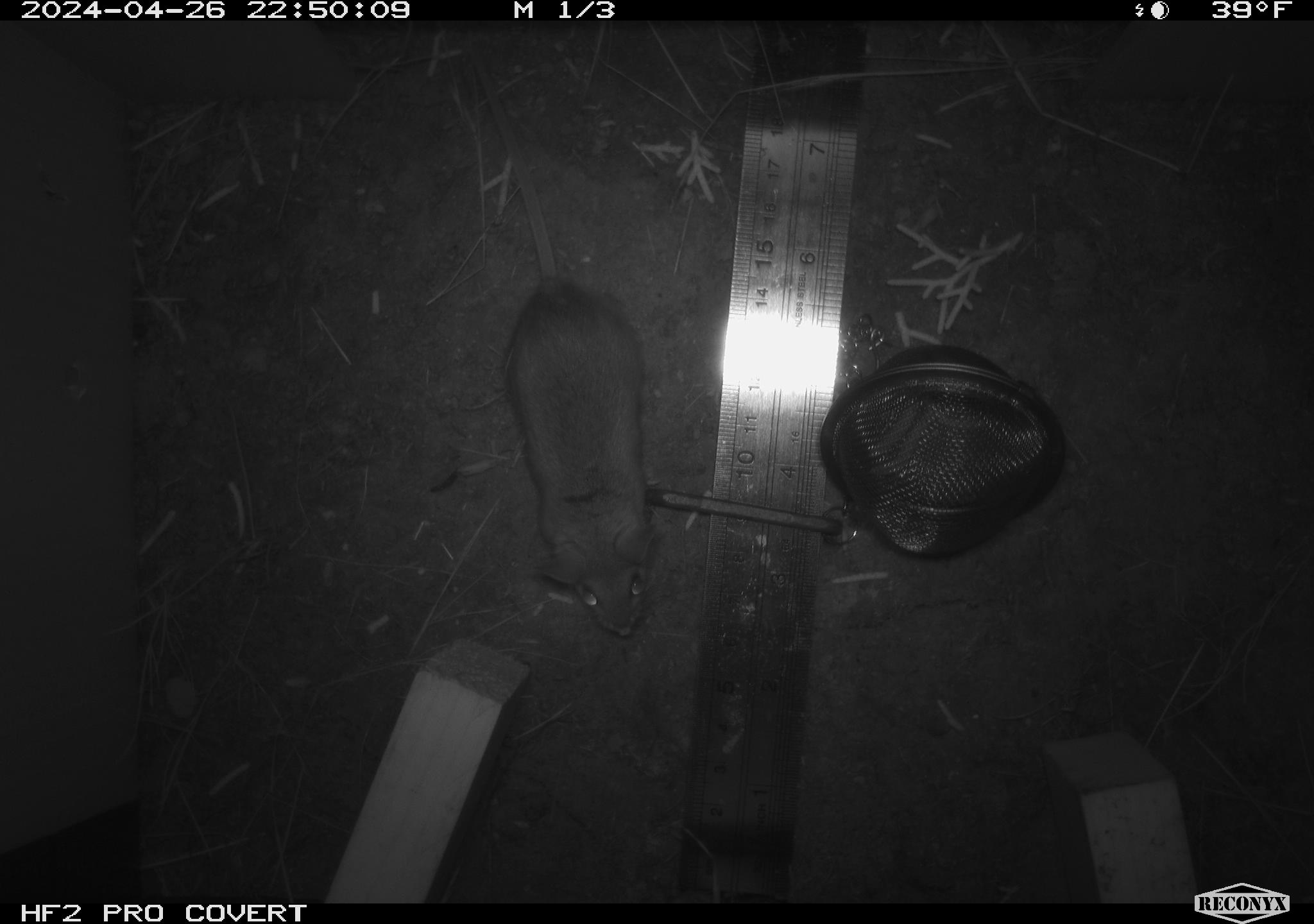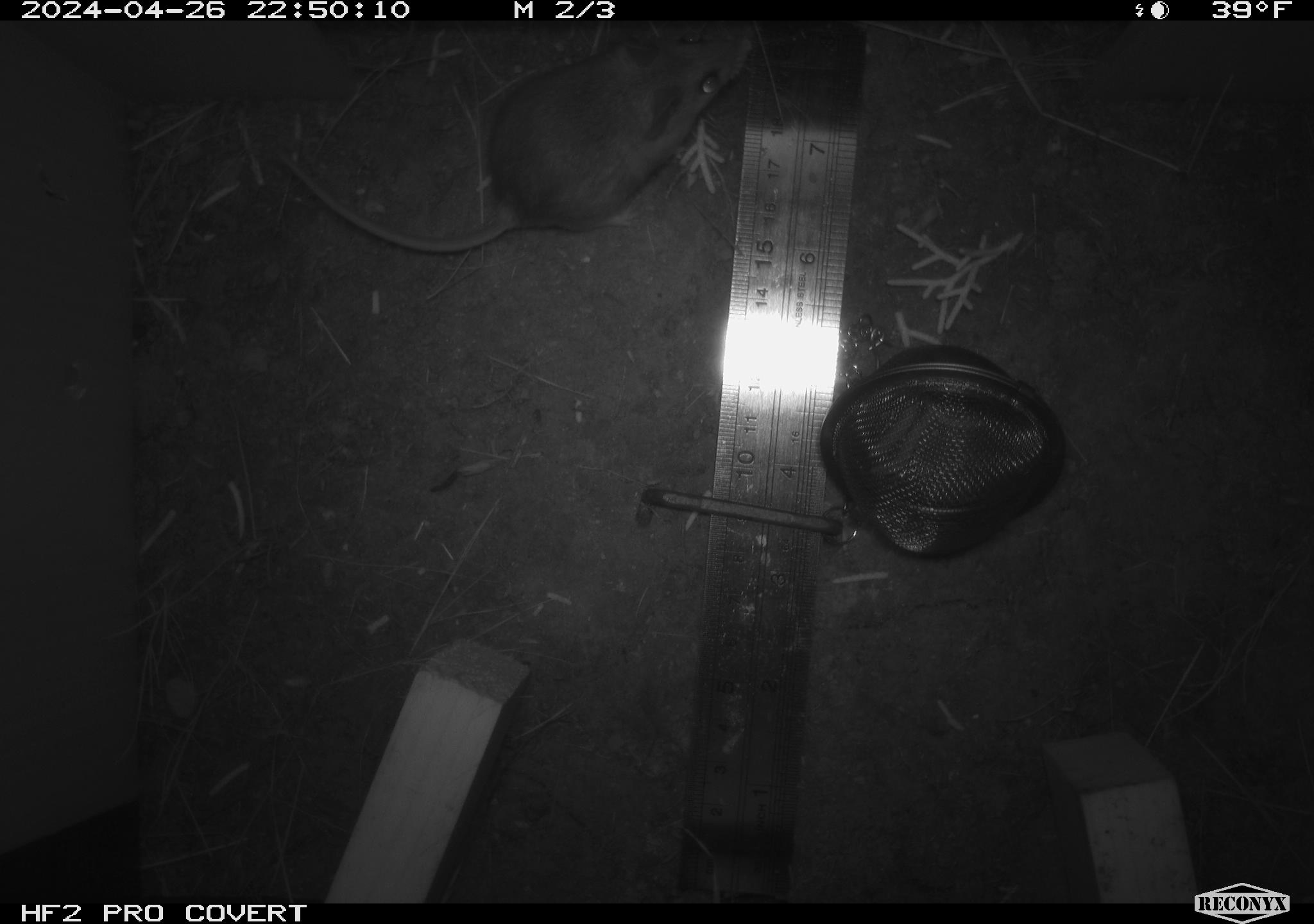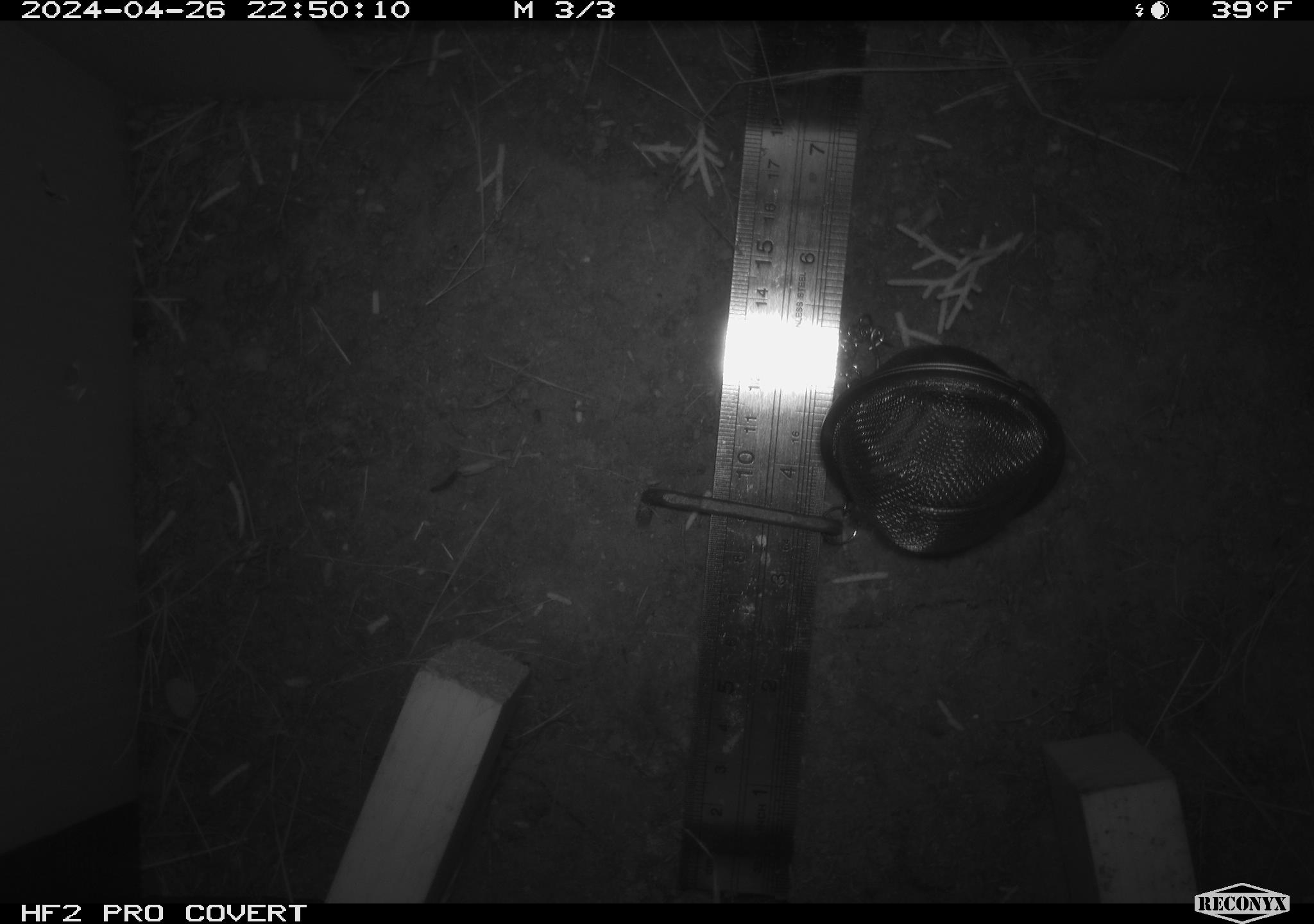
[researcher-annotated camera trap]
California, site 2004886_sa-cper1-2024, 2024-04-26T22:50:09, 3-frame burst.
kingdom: Animalia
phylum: Chordata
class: Mammalia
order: Rodentia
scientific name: Rodentia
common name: rodent